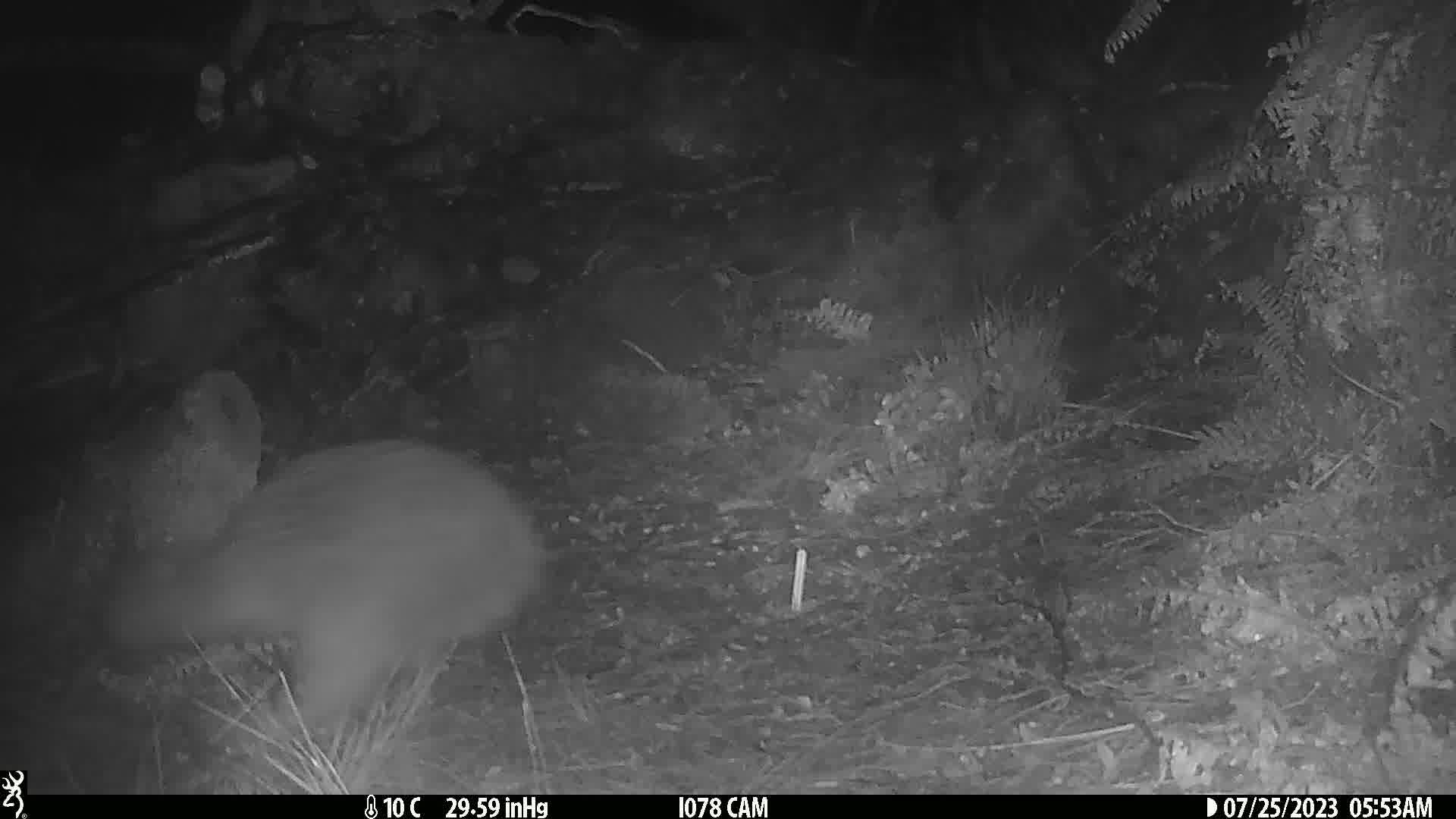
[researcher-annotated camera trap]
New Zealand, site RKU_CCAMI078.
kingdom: Animalia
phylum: Chordata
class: Aves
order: Apterygiformes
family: Apterygidae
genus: Apteryx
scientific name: Apteryx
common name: kiwi